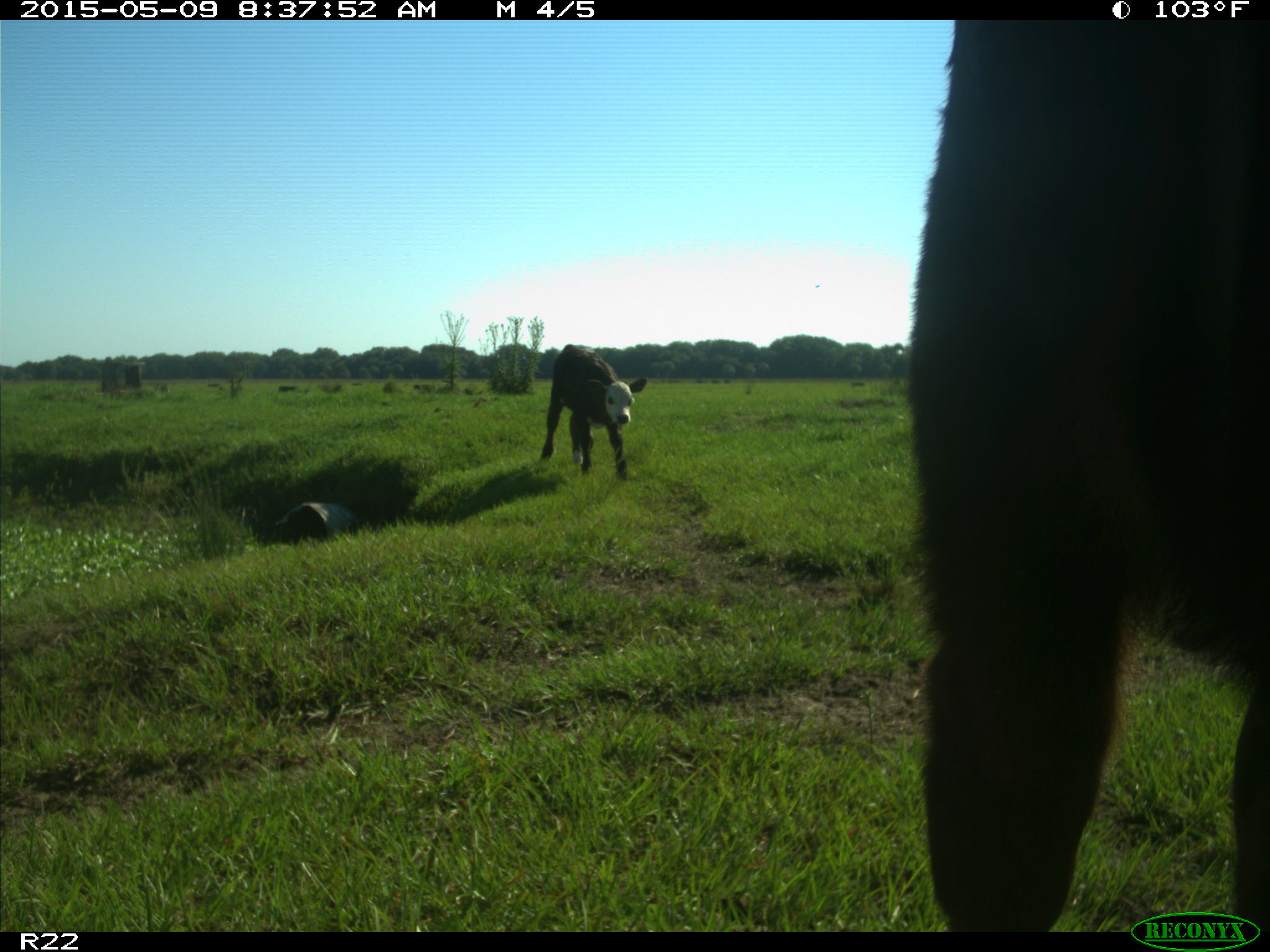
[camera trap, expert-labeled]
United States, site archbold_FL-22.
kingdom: Animalia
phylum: Chordata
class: Mammalia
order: Artiodactyla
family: Bovidae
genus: Bos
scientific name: Bos taurus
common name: domestic cow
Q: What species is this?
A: Bos taurus (domestic cow).